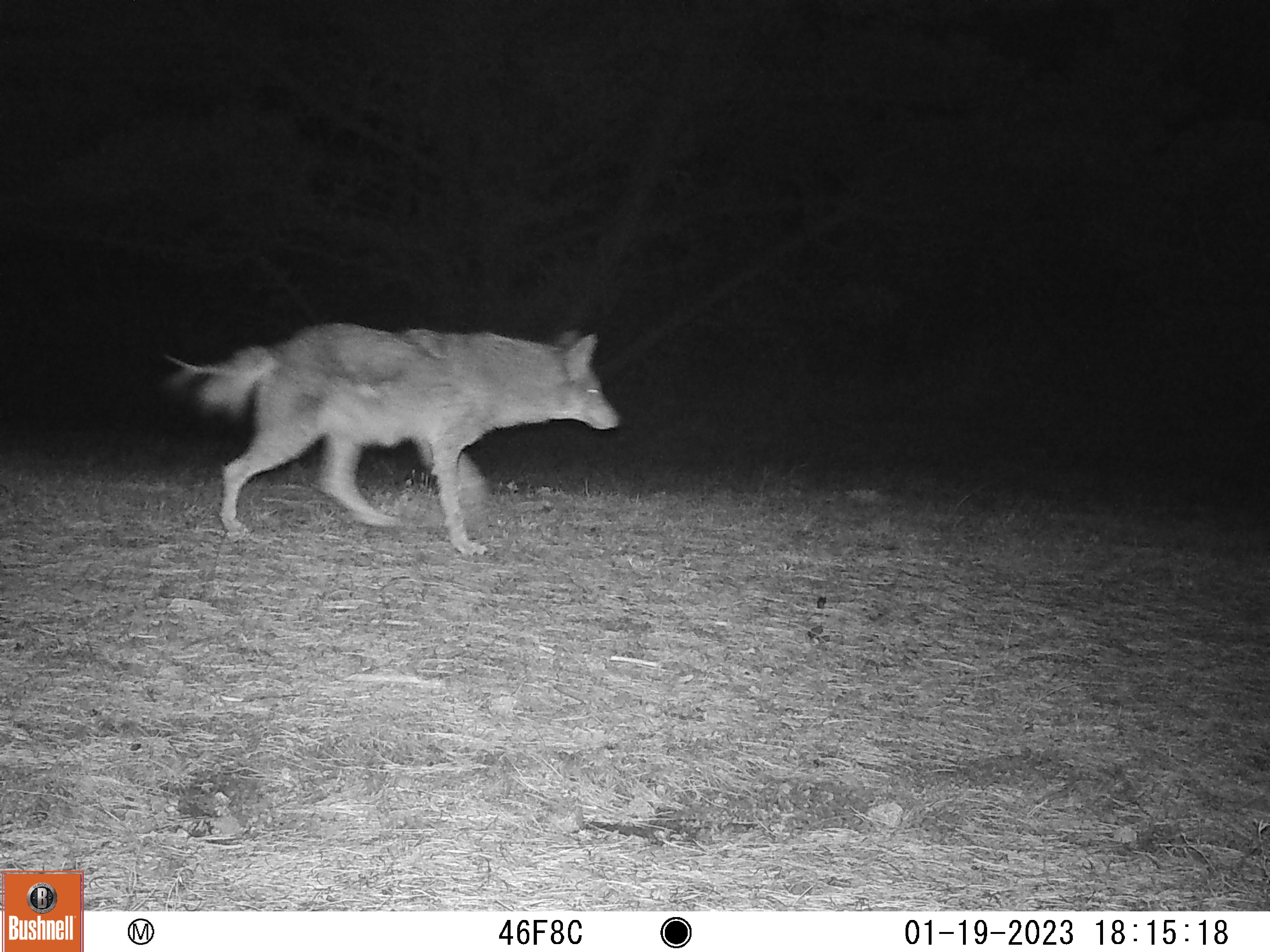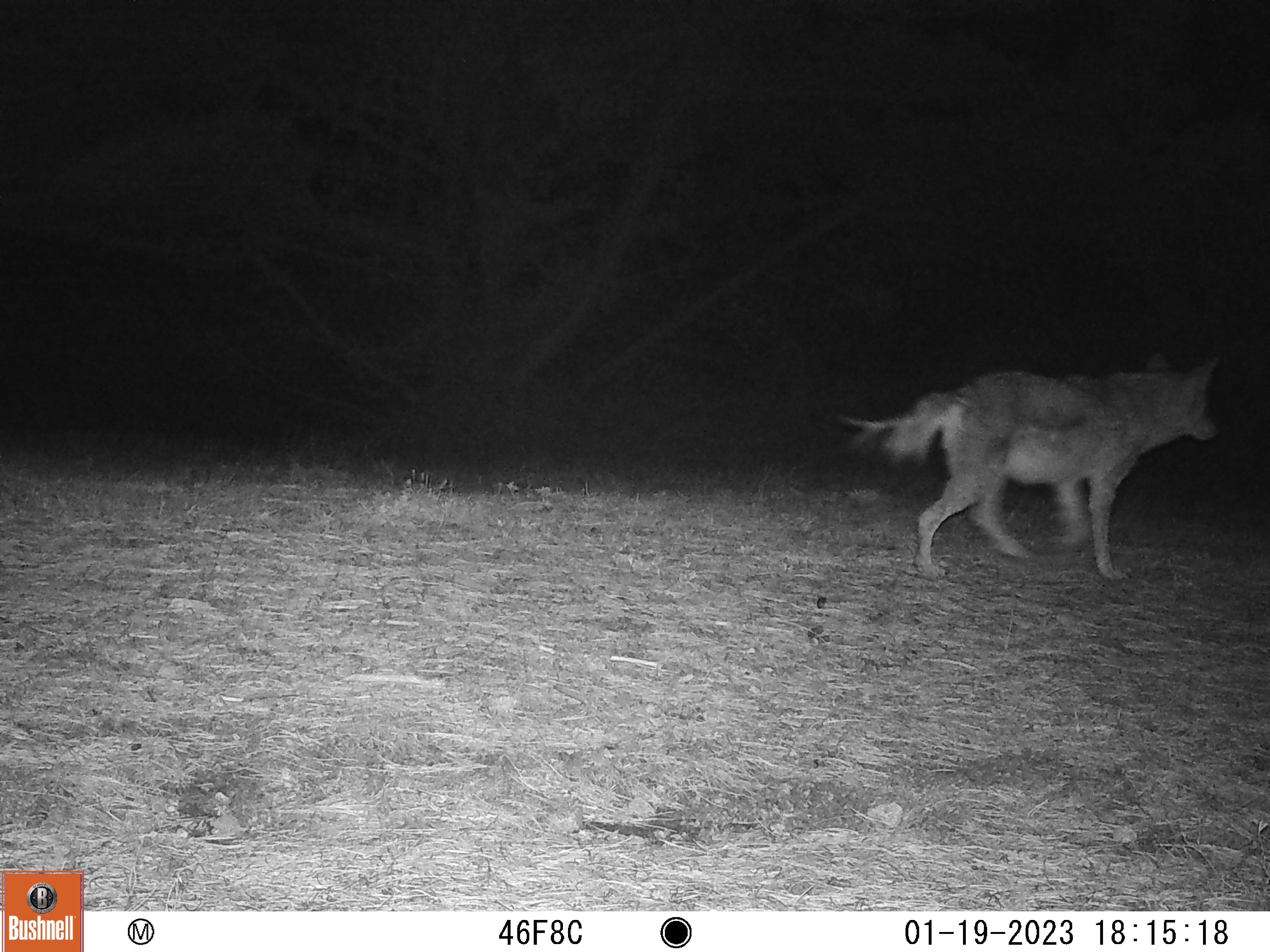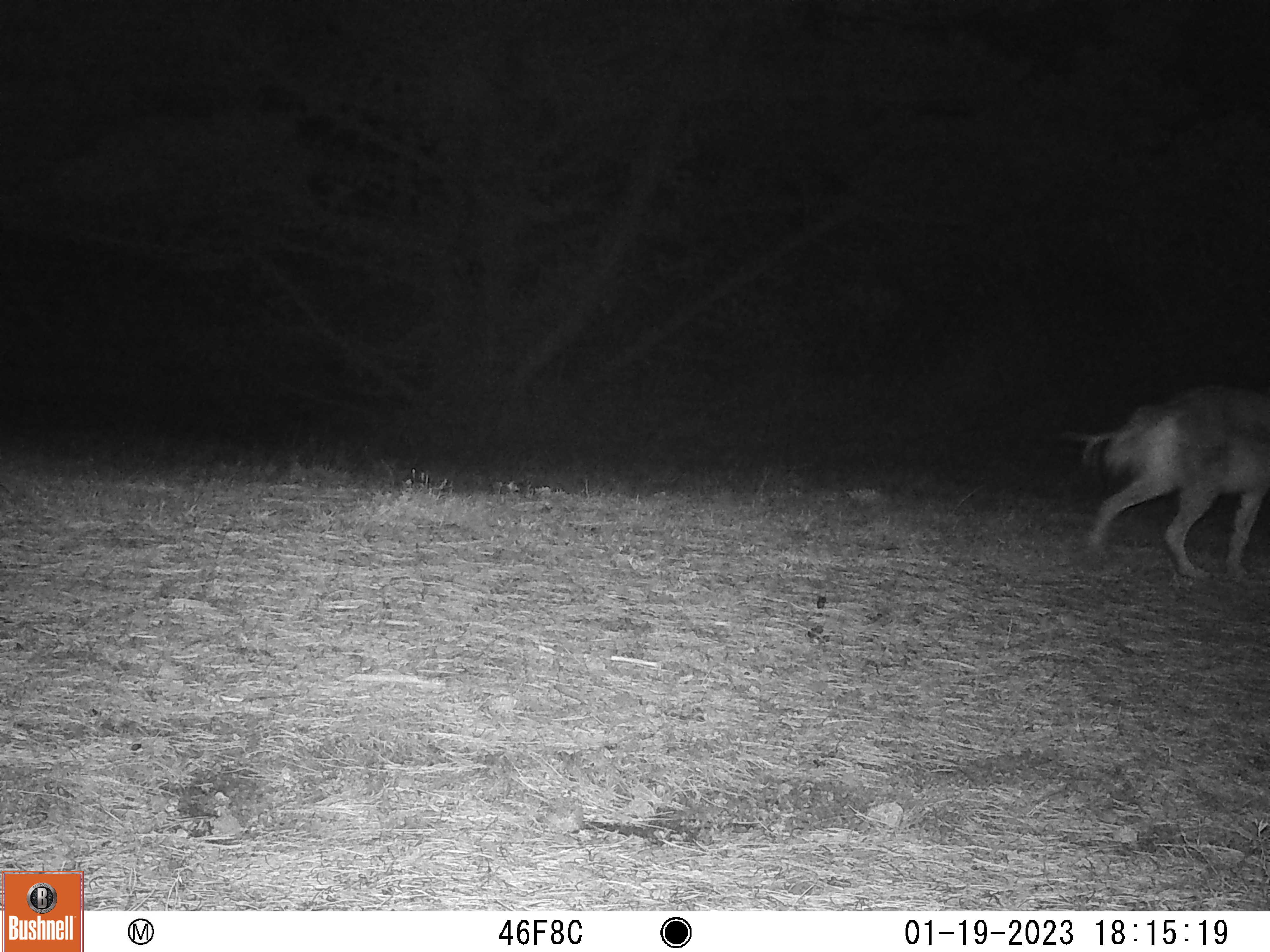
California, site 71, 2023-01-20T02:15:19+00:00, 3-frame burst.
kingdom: Animalia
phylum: Chordata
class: Mammalia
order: Carnivora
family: Canidae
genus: Canis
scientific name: Canis latrans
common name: coyote